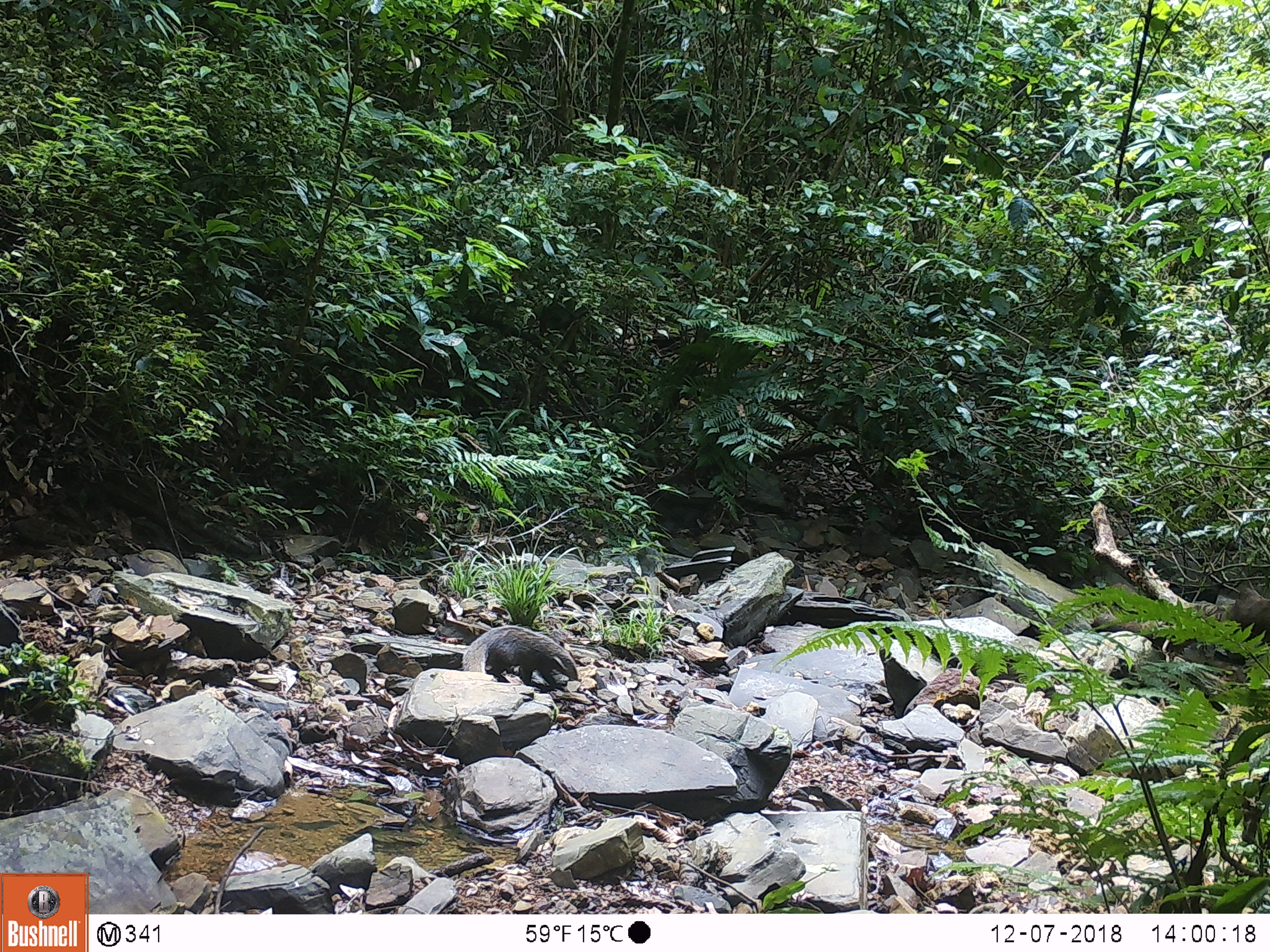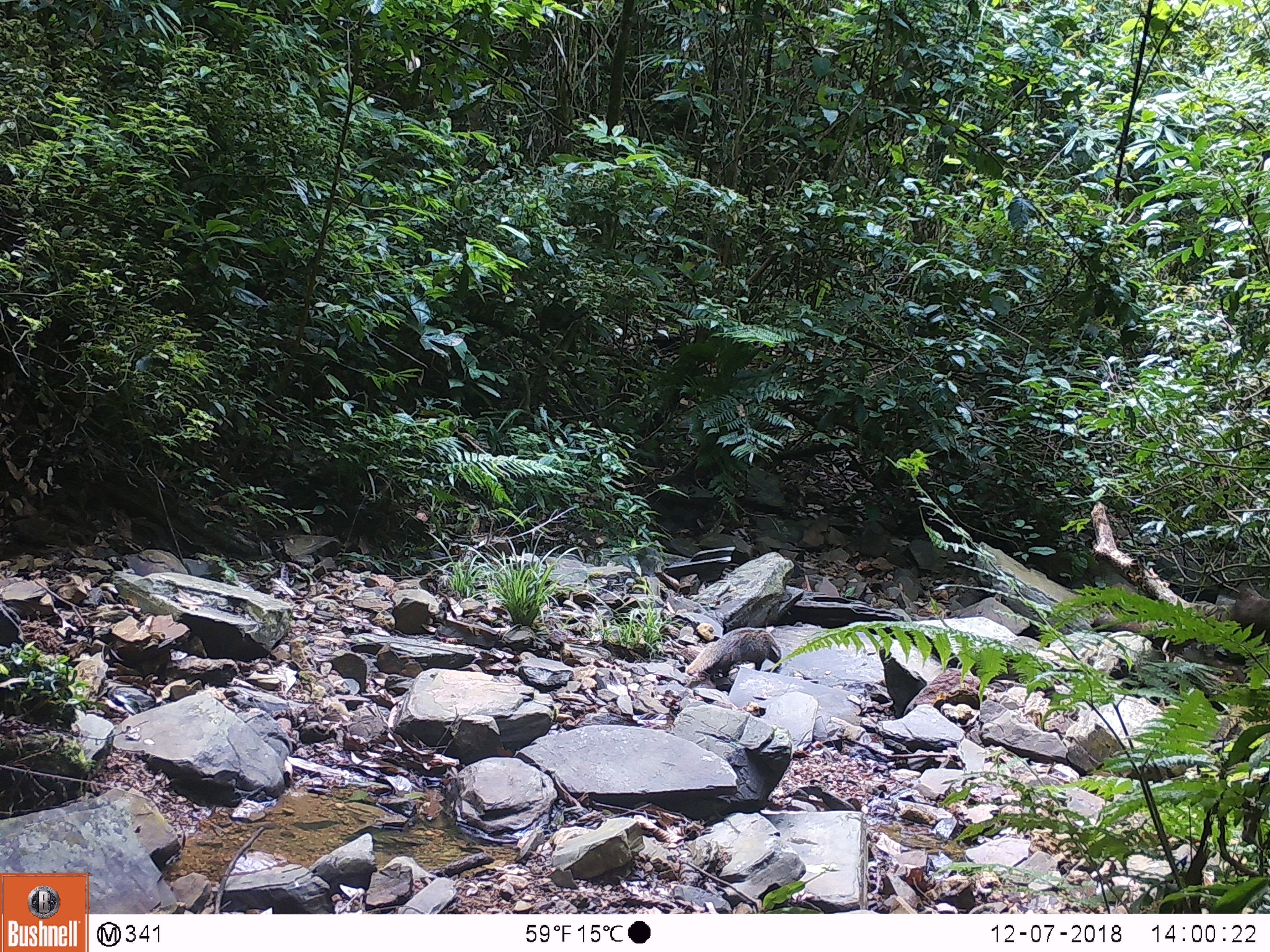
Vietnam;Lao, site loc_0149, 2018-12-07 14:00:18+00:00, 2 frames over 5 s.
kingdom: Animalia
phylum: Chordata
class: Mammalia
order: Carnivora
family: Herpestidae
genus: Urva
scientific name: Urva urva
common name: crab-eating mongoose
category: crab eating mongoose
Crab eating mongoose (crab-eating mongoose) (Urva urva). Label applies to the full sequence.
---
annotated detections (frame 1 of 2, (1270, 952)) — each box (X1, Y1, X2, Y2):
crab eating mongoose: (462, 625, 578, 684)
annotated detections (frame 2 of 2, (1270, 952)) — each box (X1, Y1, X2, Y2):
crab eating mongoose: (686, 626, 782, 678)